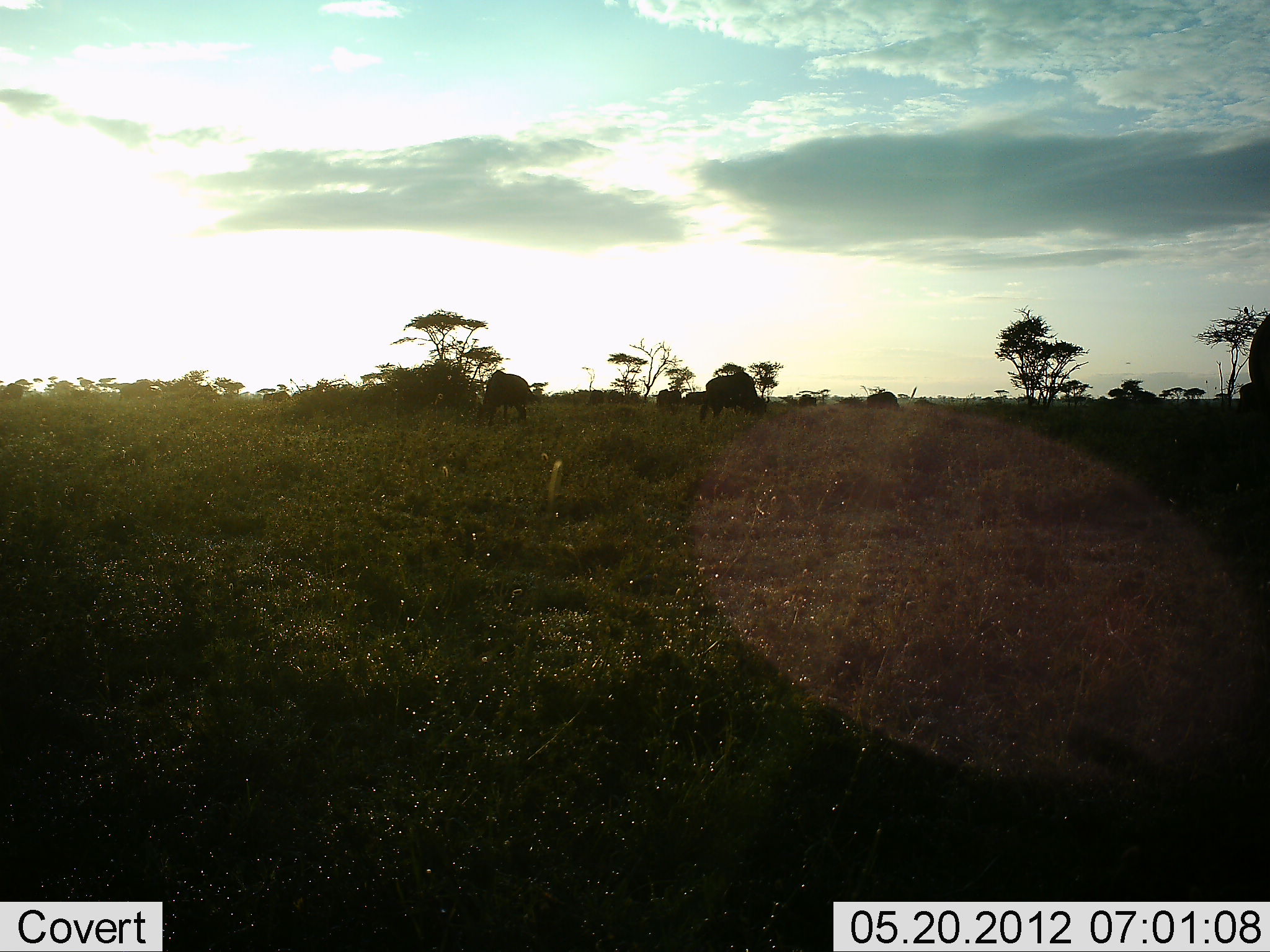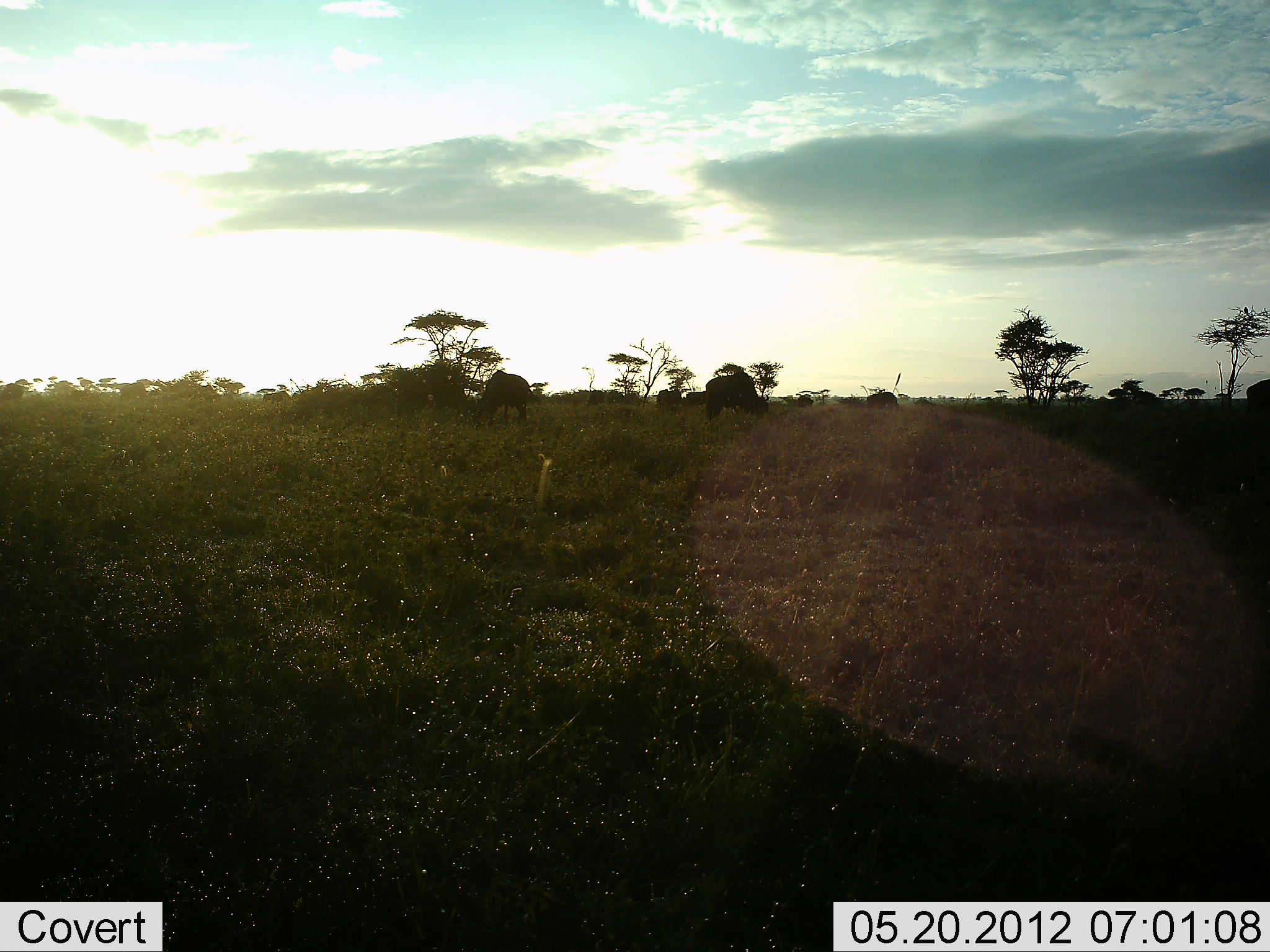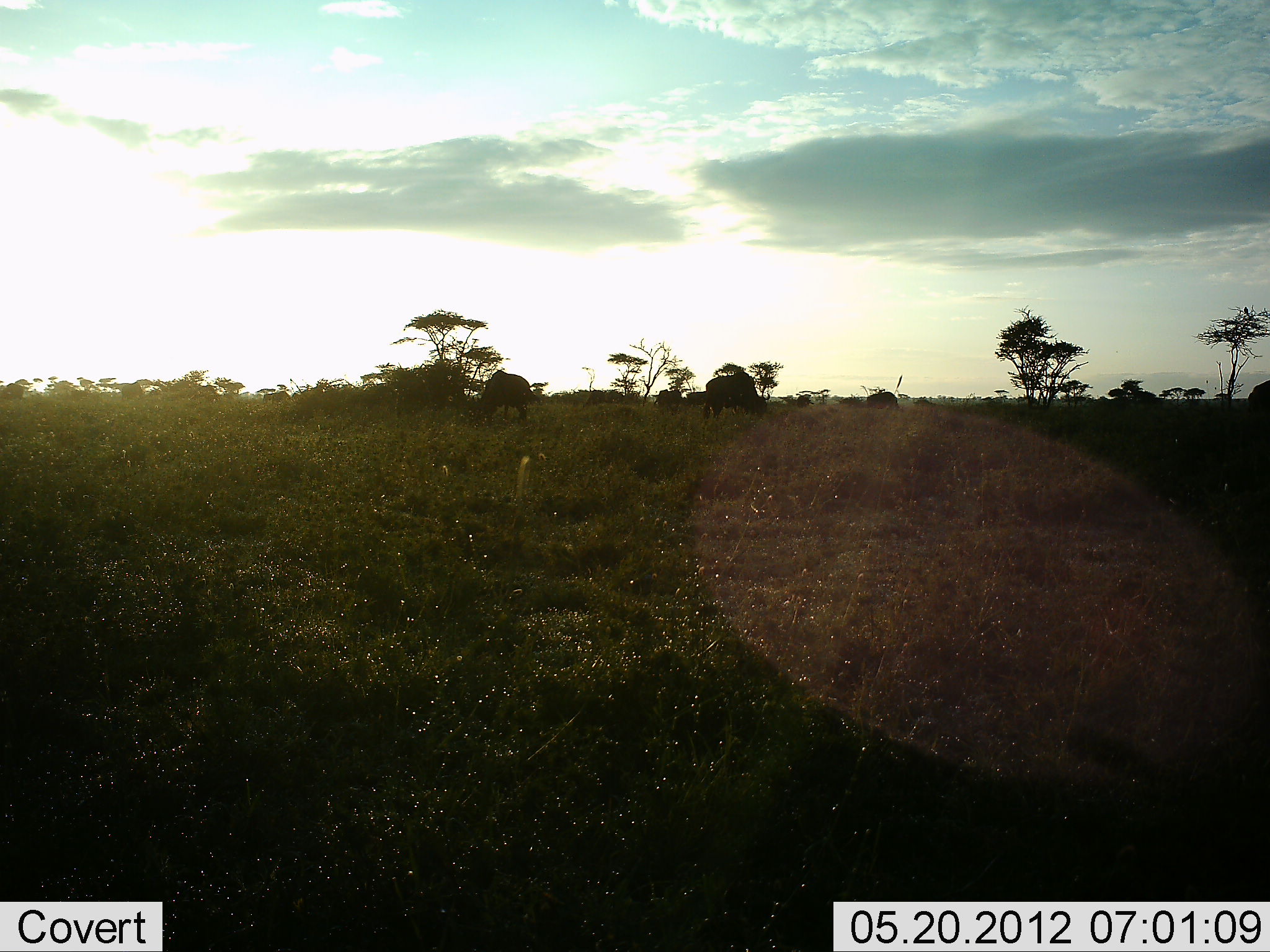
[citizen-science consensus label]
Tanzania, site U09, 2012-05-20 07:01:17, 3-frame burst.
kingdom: Animalia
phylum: Chordata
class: Mammalia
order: Artiodactyla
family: Bovidae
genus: Connochaetes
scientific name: Connochaetes taurinus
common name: blue wildebeest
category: wildebeest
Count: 9.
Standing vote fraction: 30%.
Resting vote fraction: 0%.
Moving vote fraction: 20%.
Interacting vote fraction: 0%.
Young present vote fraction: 0%.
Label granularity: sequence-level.